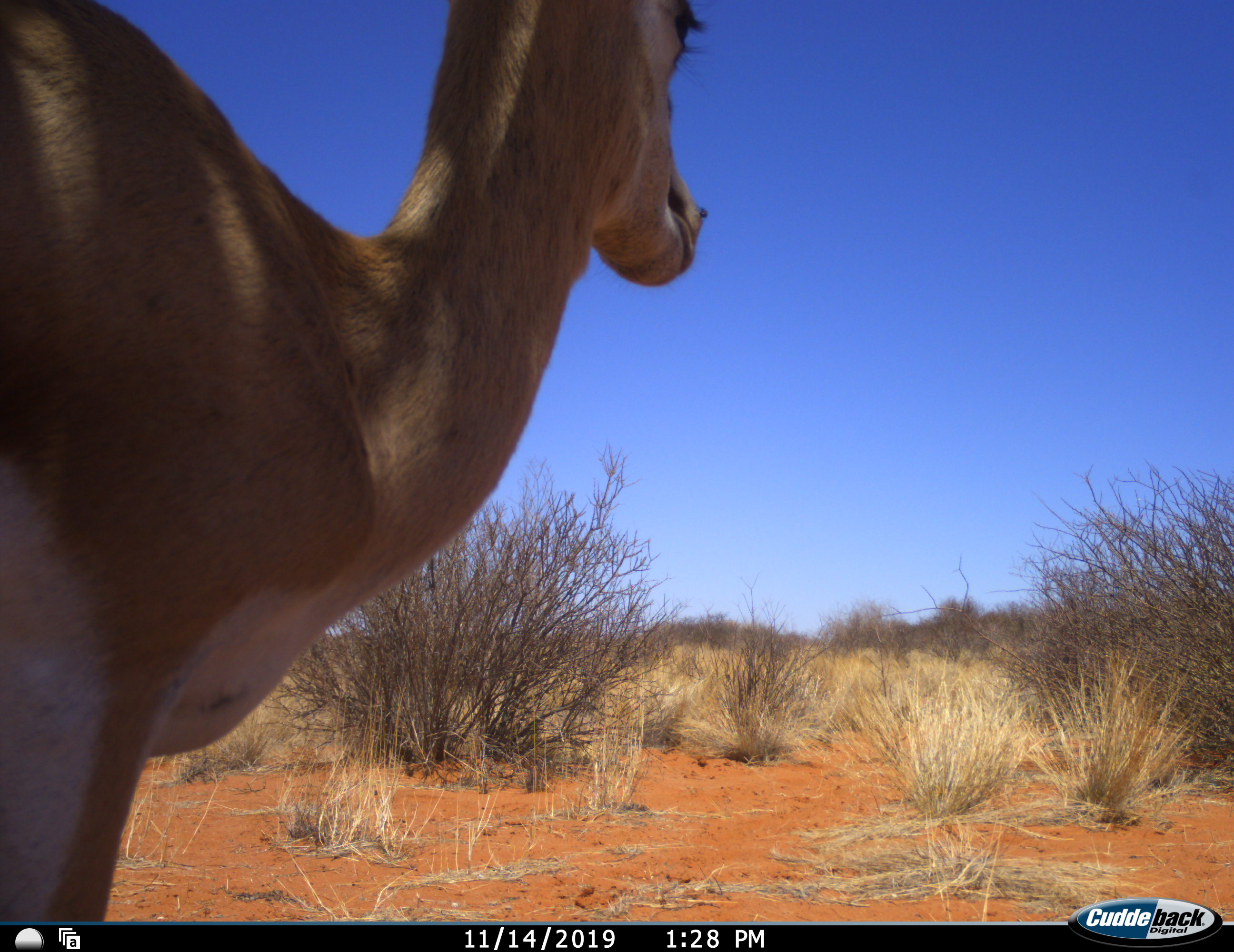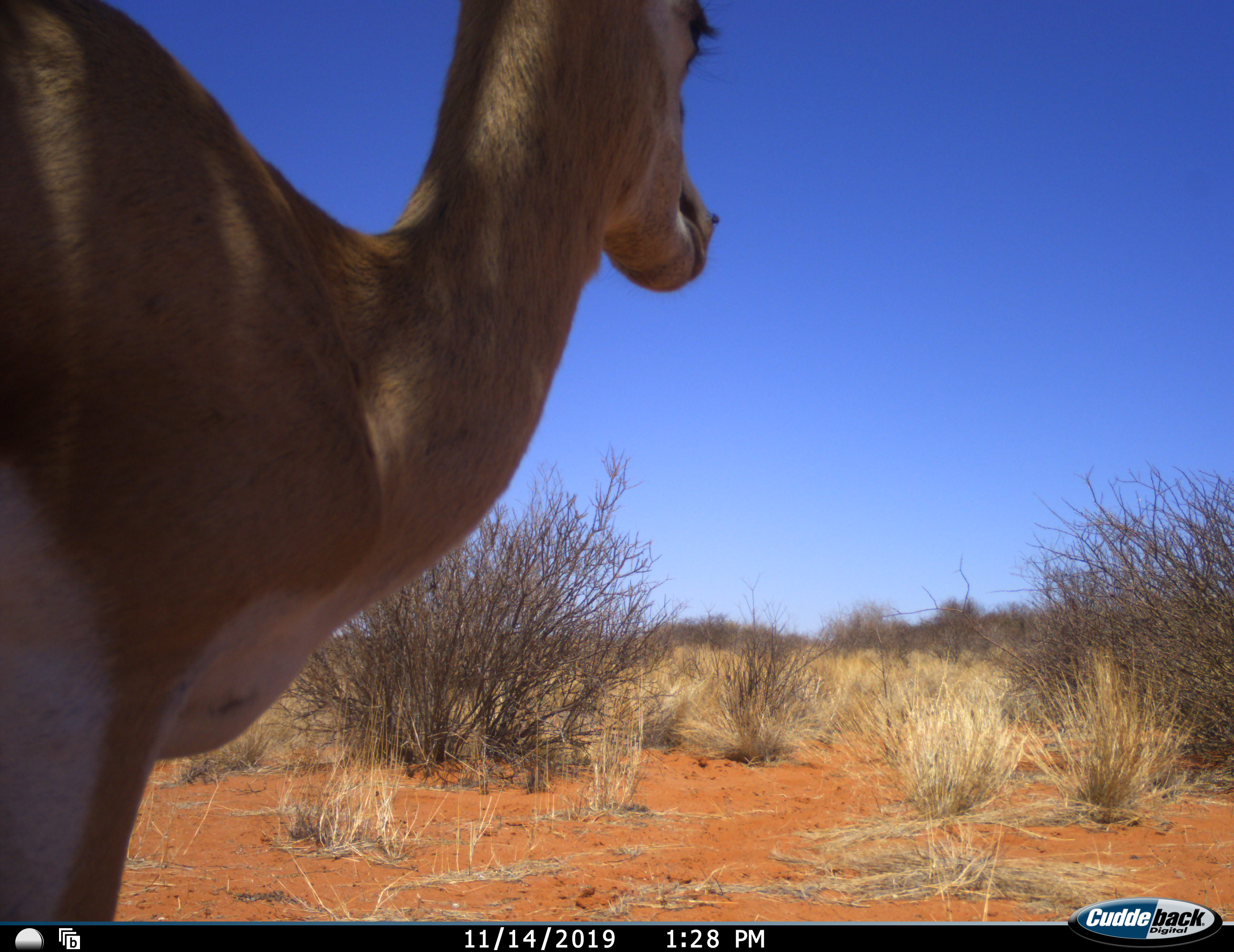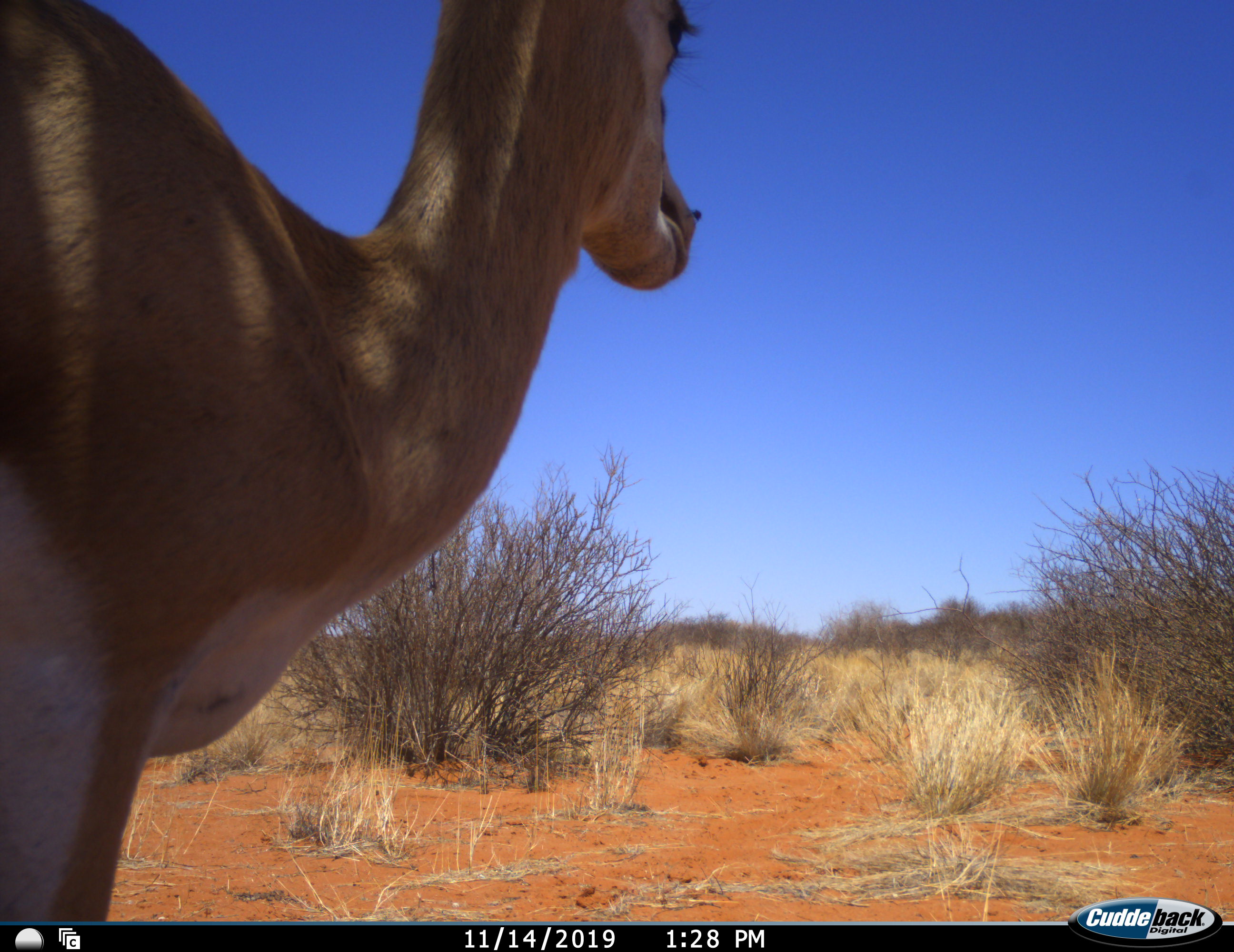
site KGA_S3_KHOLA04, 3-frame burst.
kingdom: Animalia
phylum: Chordata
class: Mammalia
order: Artiodactyla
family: Bovidae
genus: Antidorcas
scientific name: Antidorcas marsupialis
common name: springbok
Springbok (Antidorcas marsupialis), count 1. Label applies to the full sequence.